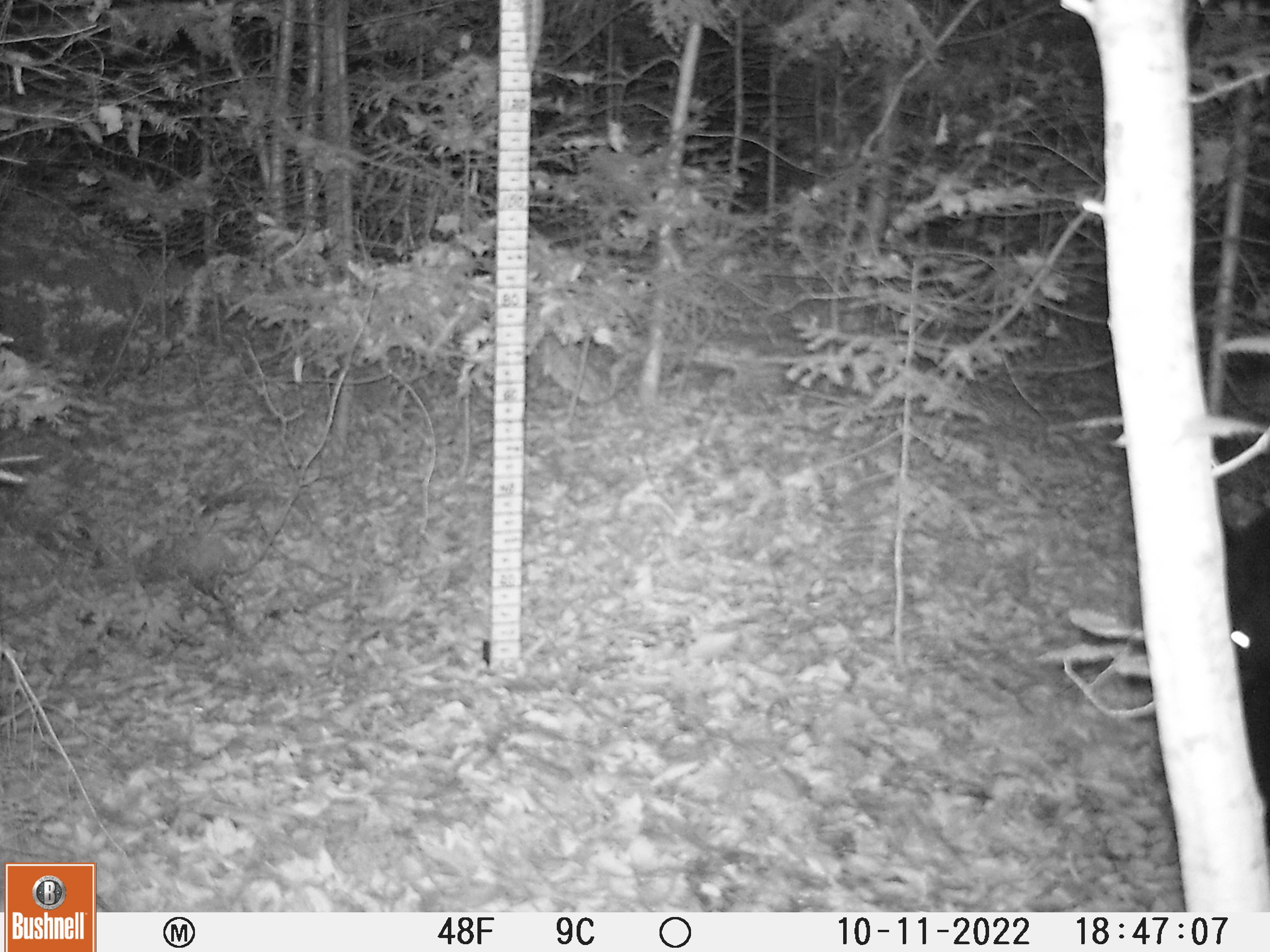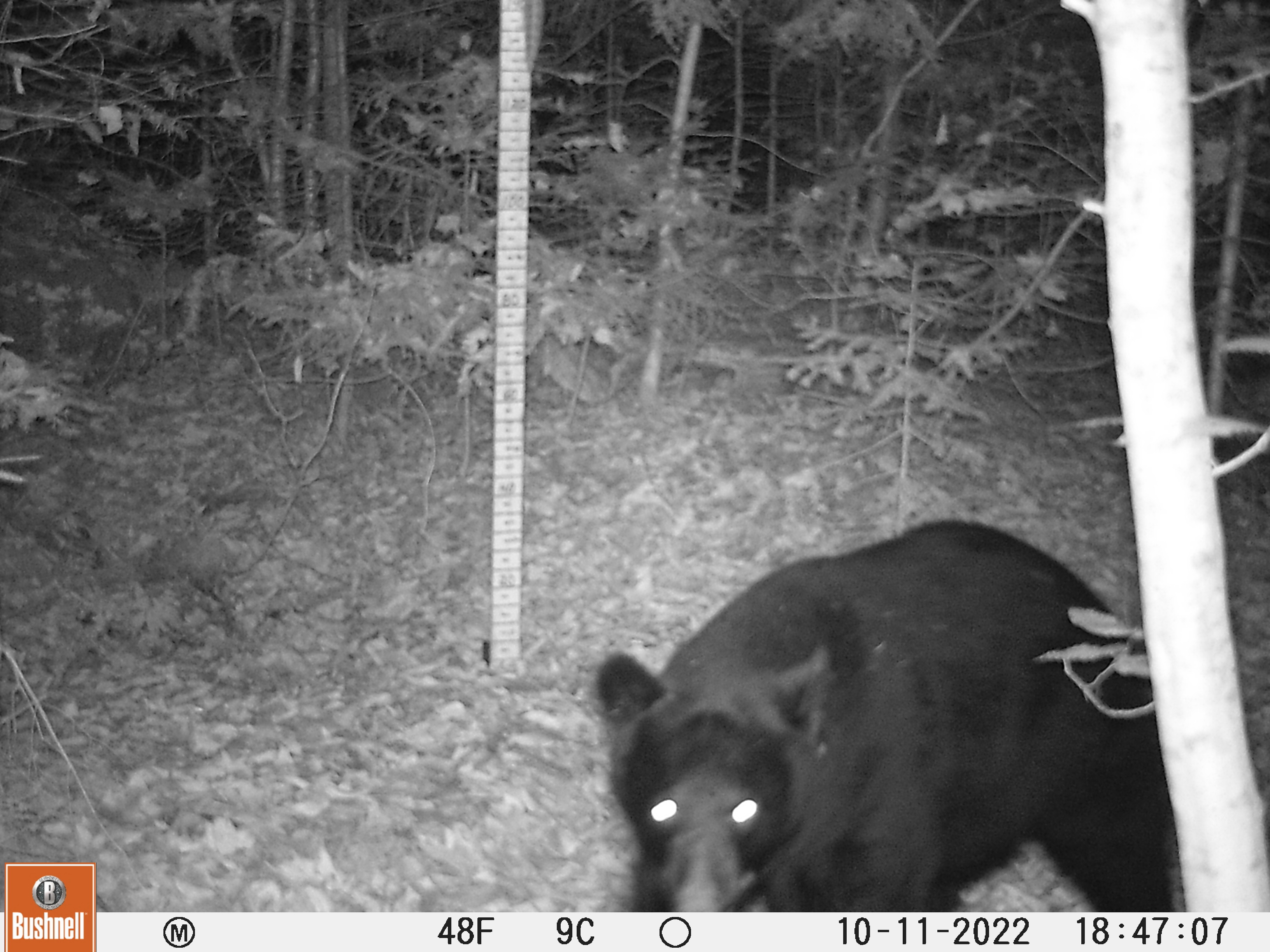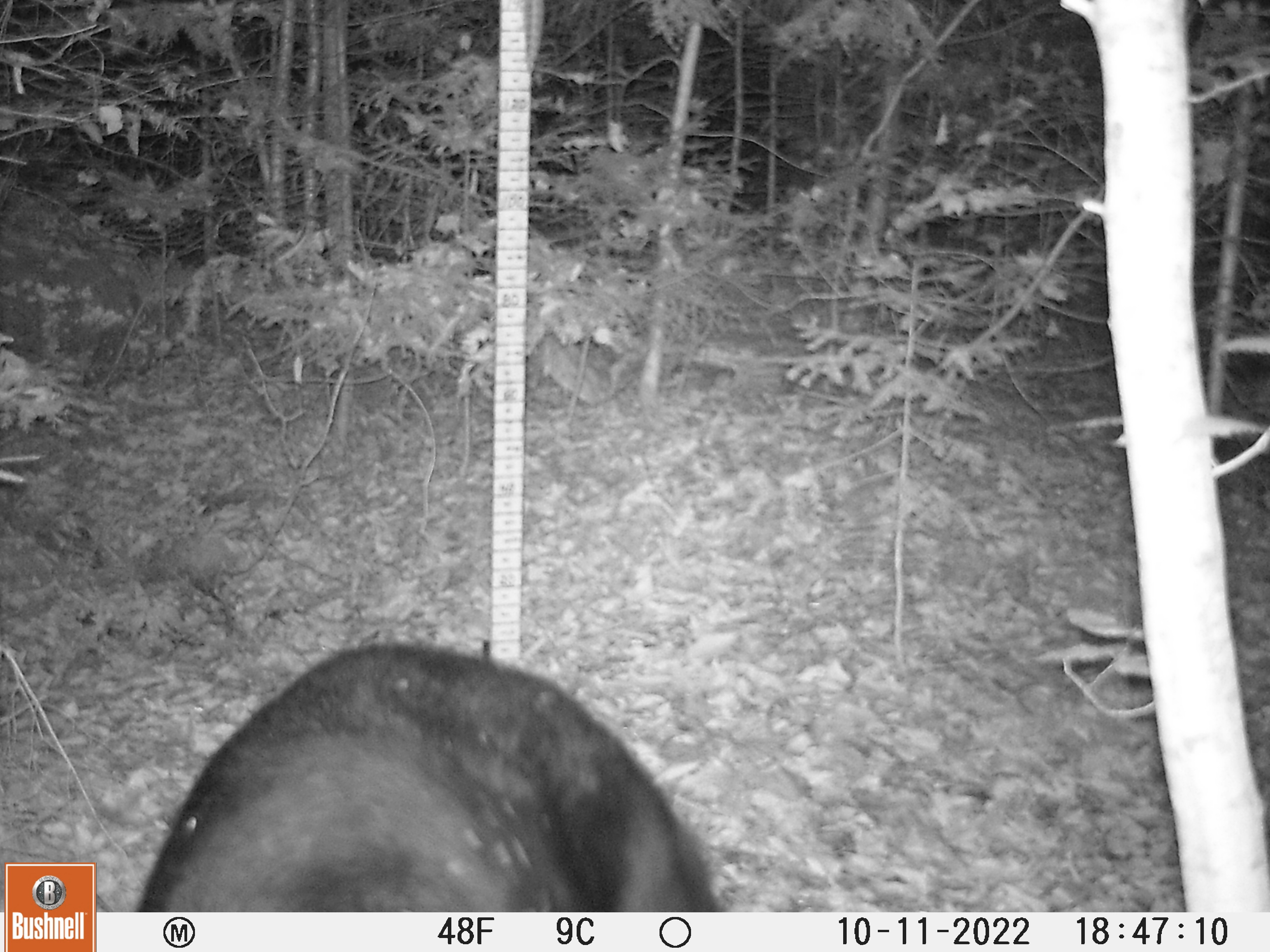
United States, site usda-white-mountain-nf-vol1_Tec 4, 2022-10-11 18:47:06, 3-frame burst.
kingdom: Animalia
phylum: Chordata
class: Mammalia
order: Carnivora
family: Ursidae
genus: Ursus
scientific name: Ursus americanus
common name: black bear